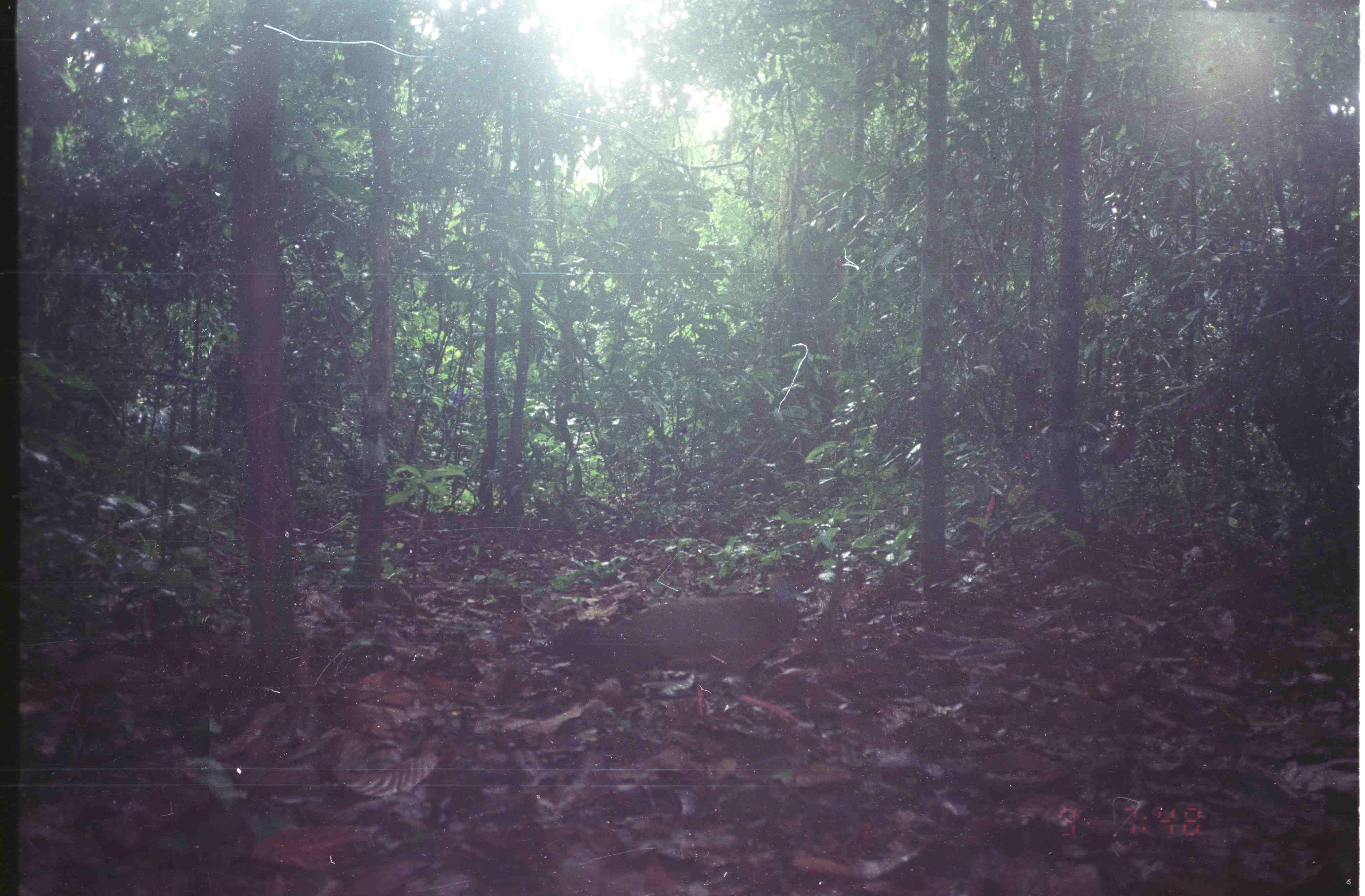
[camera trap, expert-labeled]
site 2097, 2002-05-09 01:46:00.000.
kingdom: Animalia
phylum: Chordata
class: Aves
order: Galliformes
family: Phasianidae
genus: Argusianus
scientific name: Argusianus argus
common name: great argus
Argusianus argus (great argus), count 1.